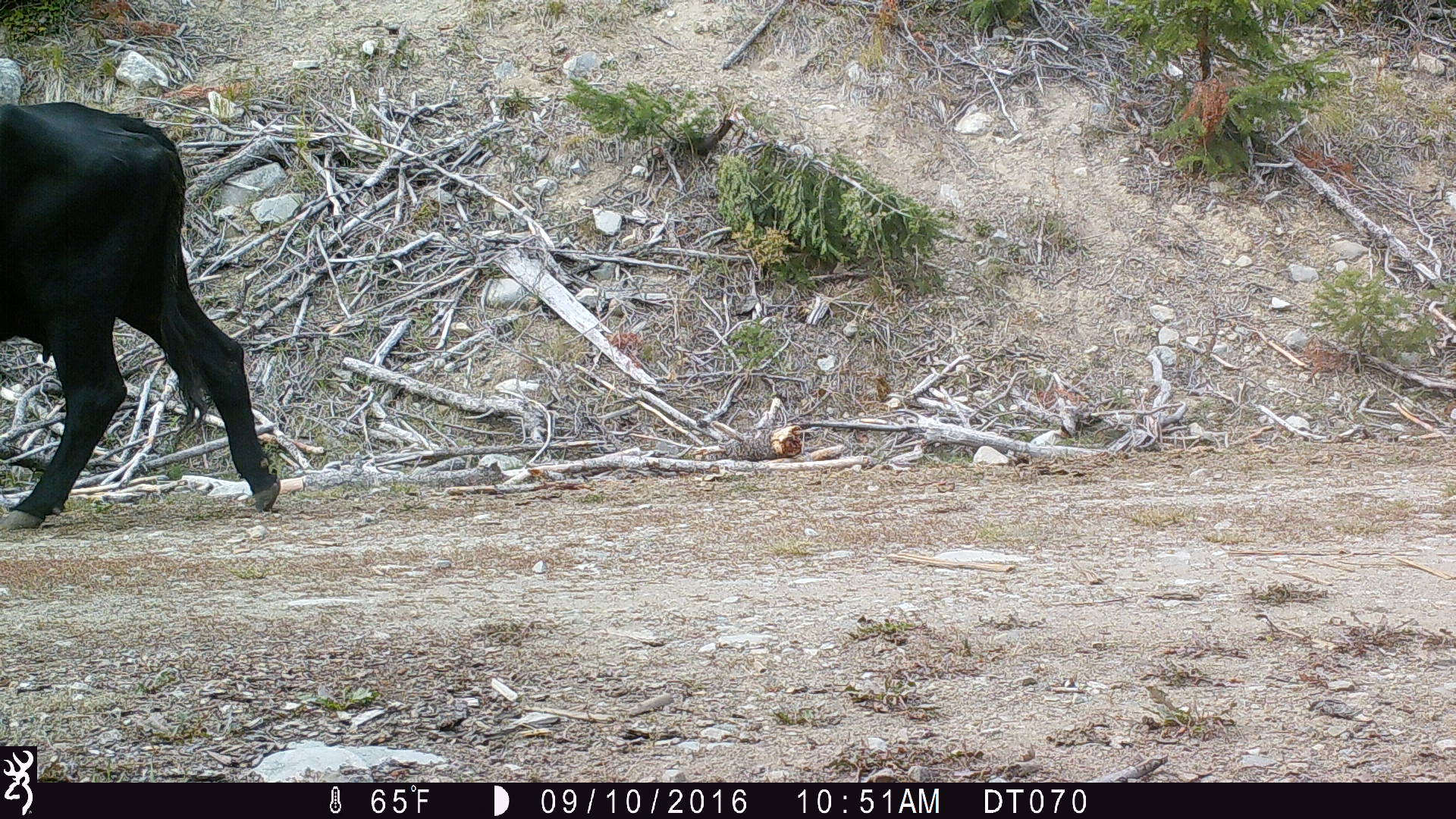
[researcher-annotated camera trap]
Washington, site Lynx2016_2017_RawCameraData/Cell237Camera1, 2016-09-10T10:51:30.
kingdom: Animalia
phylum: Chordata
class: Mammalia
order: Artiodactyla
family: Bovidae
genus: Bos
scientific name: Bos taurus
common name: domestic cattle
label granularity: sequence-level